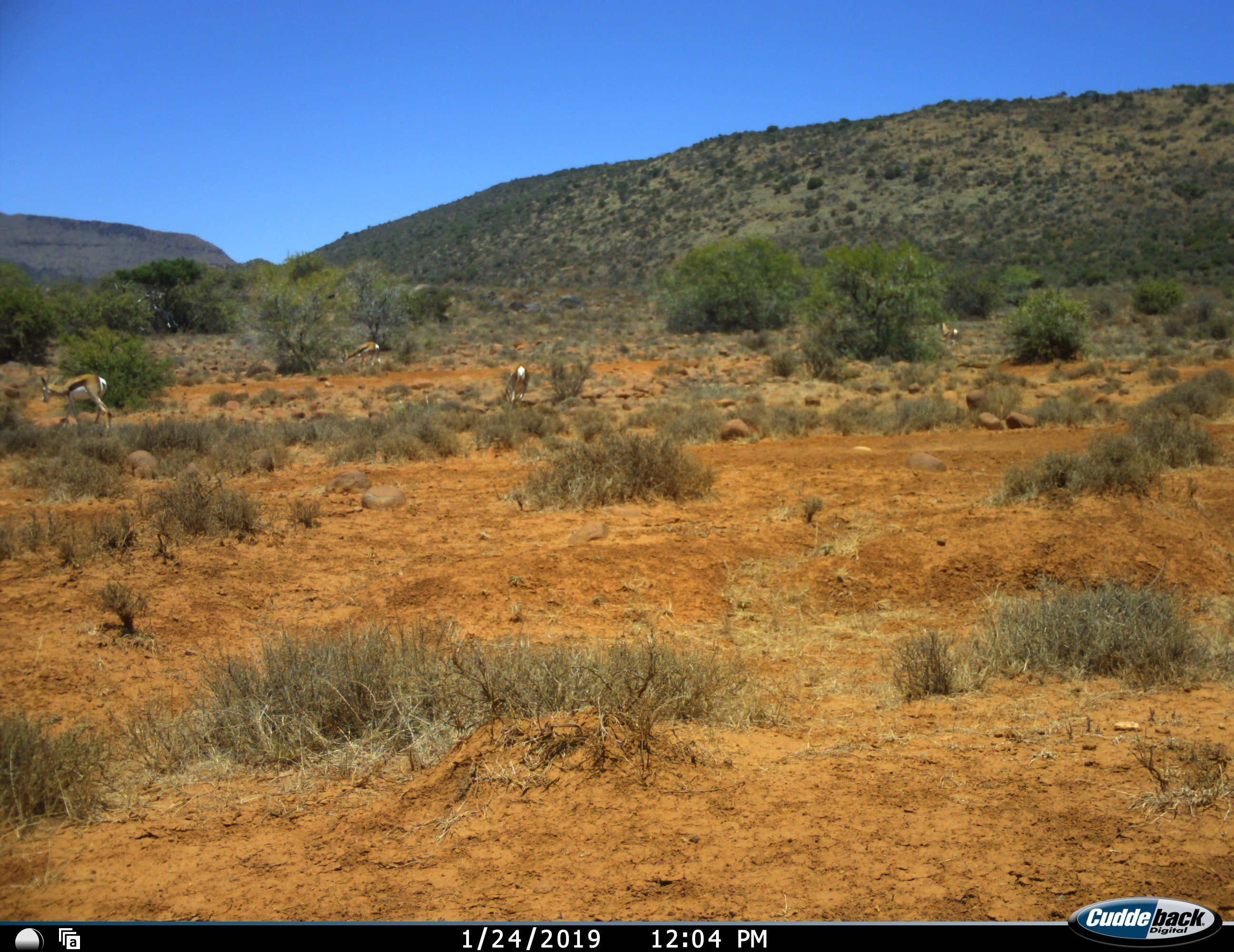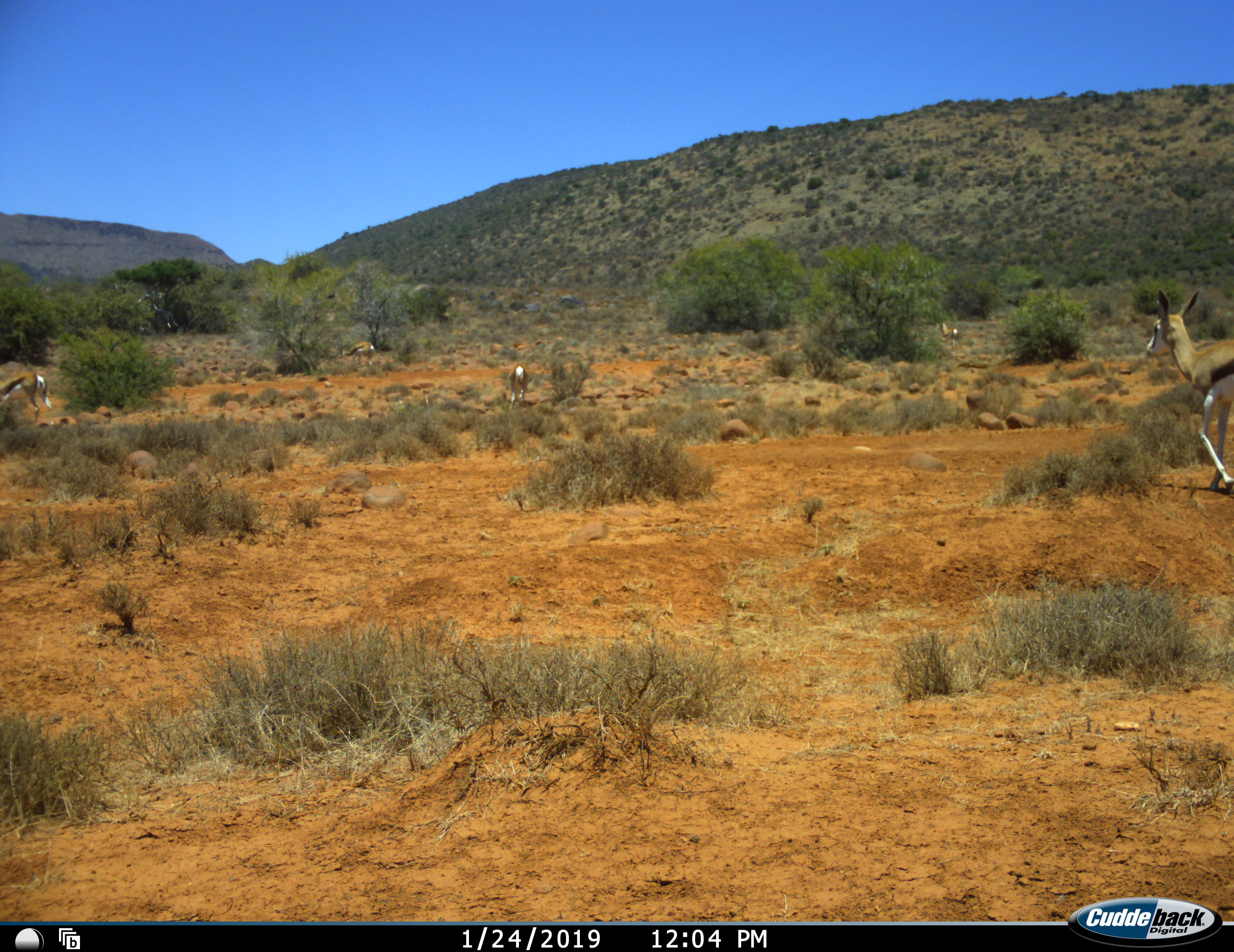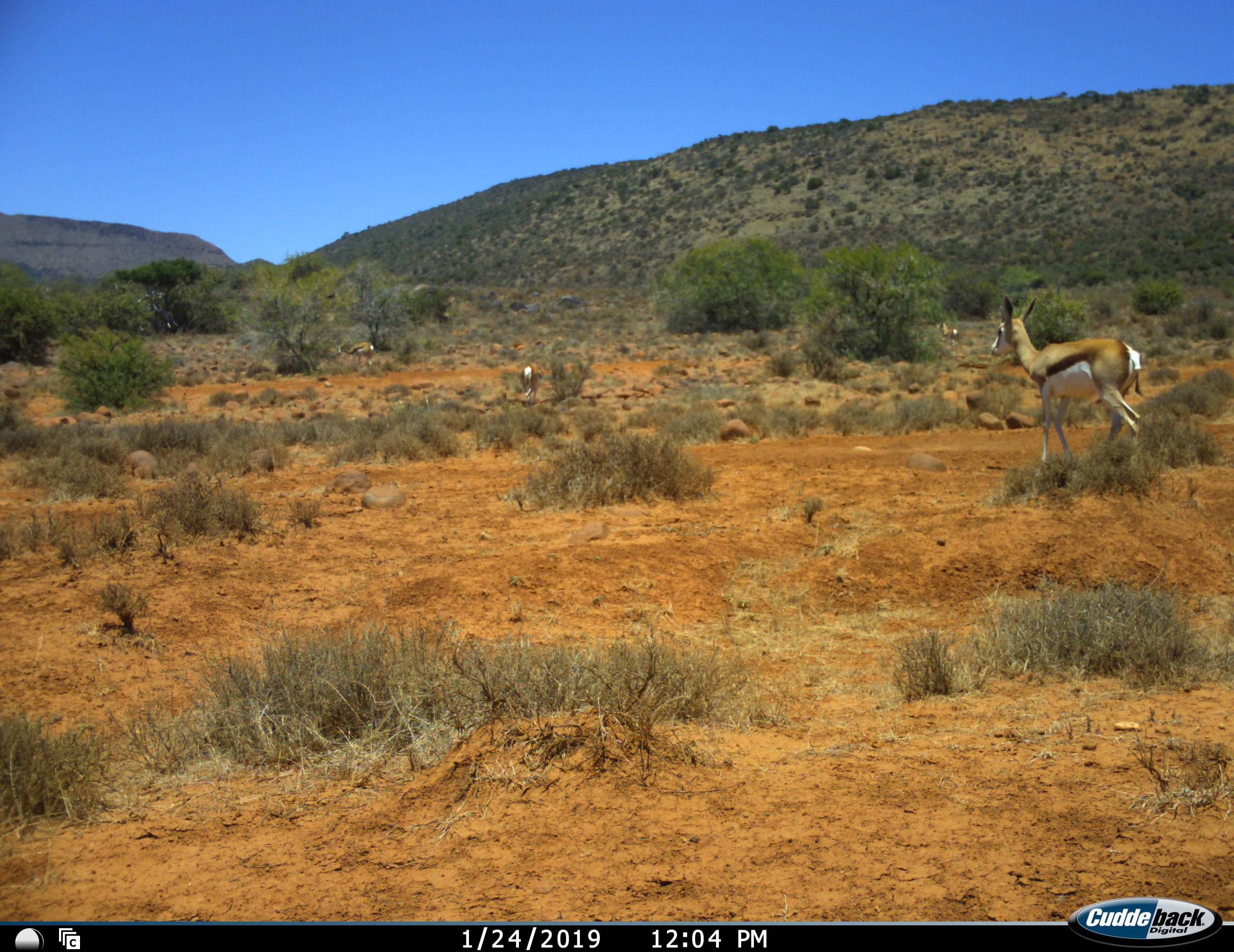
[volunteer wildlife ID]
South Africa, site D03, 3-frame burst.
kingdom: Animalia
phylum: Chordata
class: Mammalia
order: Artiodactyla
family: Bovidae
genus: Antidorcas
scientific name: Antidorcas marsupialis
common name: springbok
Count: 5.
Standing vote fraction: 50%.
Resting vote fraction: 0%.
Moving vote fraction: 90%.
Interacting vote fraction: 0%.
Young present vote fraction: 0%.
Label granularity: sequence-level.